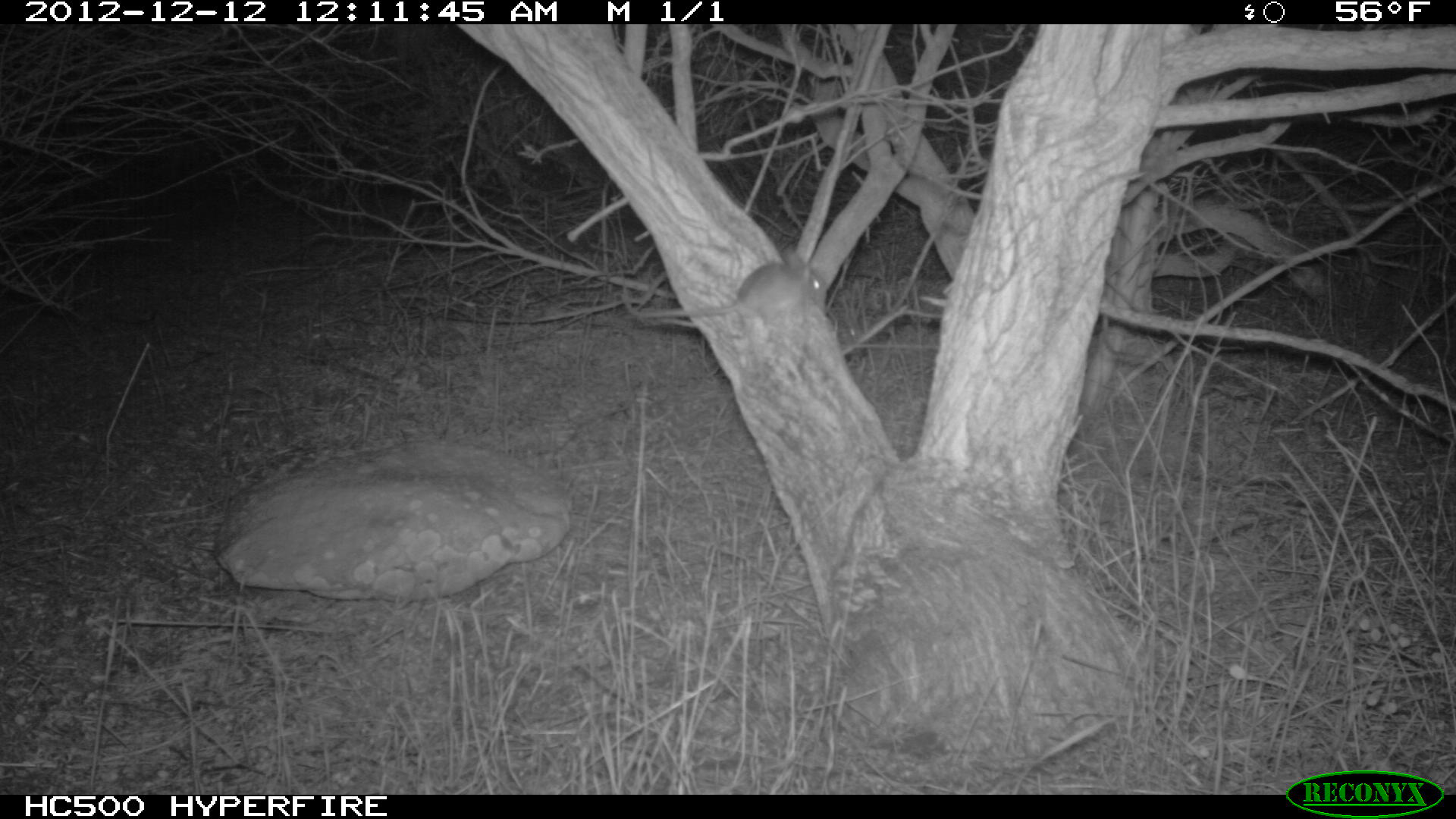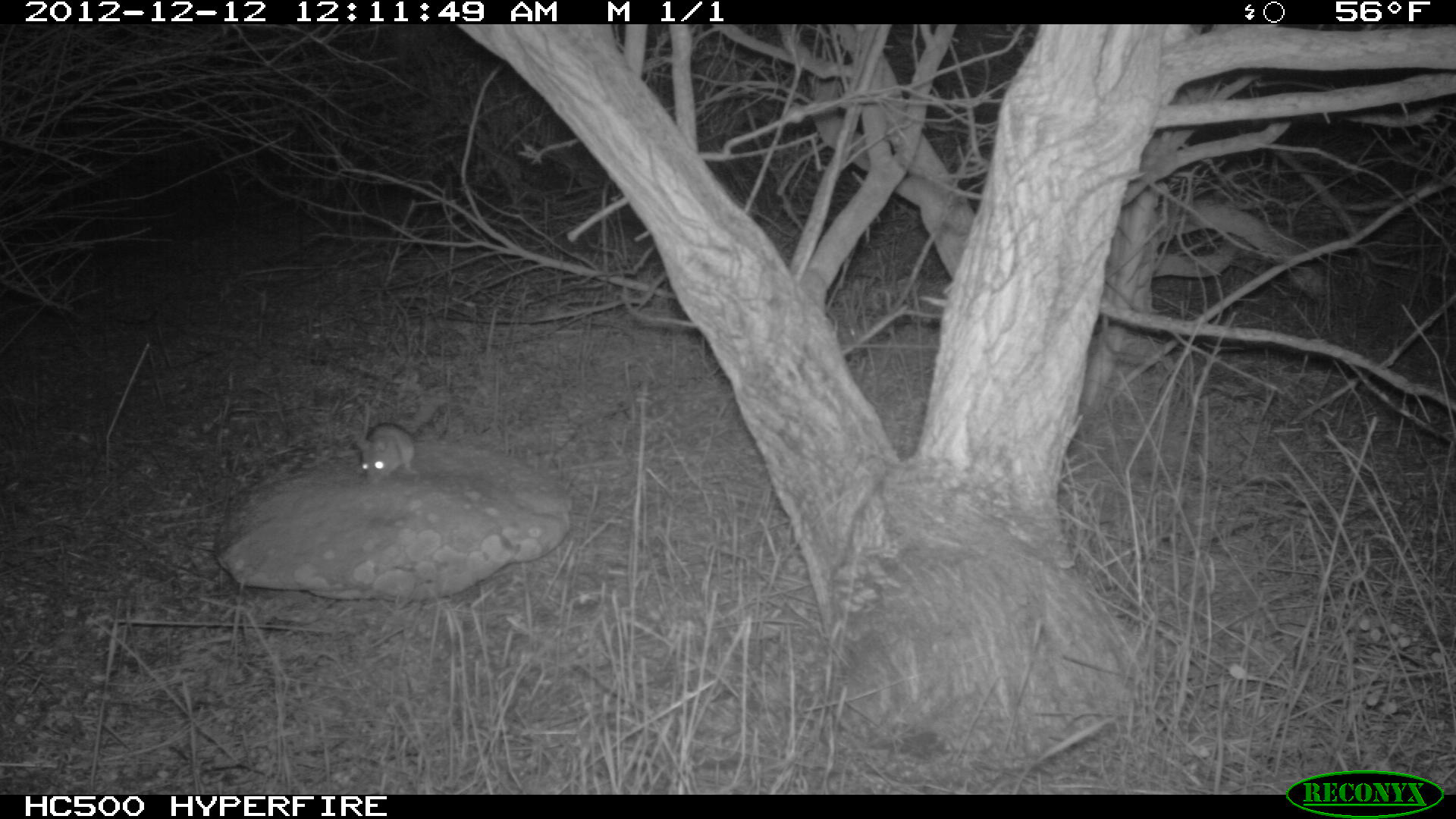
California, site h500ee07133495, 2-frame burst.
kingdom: Animalia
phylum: Chordata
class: Mammalia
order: Rodentia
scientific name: Rodentia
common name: rodent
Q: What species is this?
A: Rodent (Rodentia).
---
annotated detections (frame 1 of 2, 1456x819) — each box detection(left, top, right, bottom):
rodent: detection(636, 240, 820, 323)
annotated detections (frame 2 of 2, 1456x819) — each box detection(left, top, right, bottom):
rodent: detection(354, 421, 415, 486)